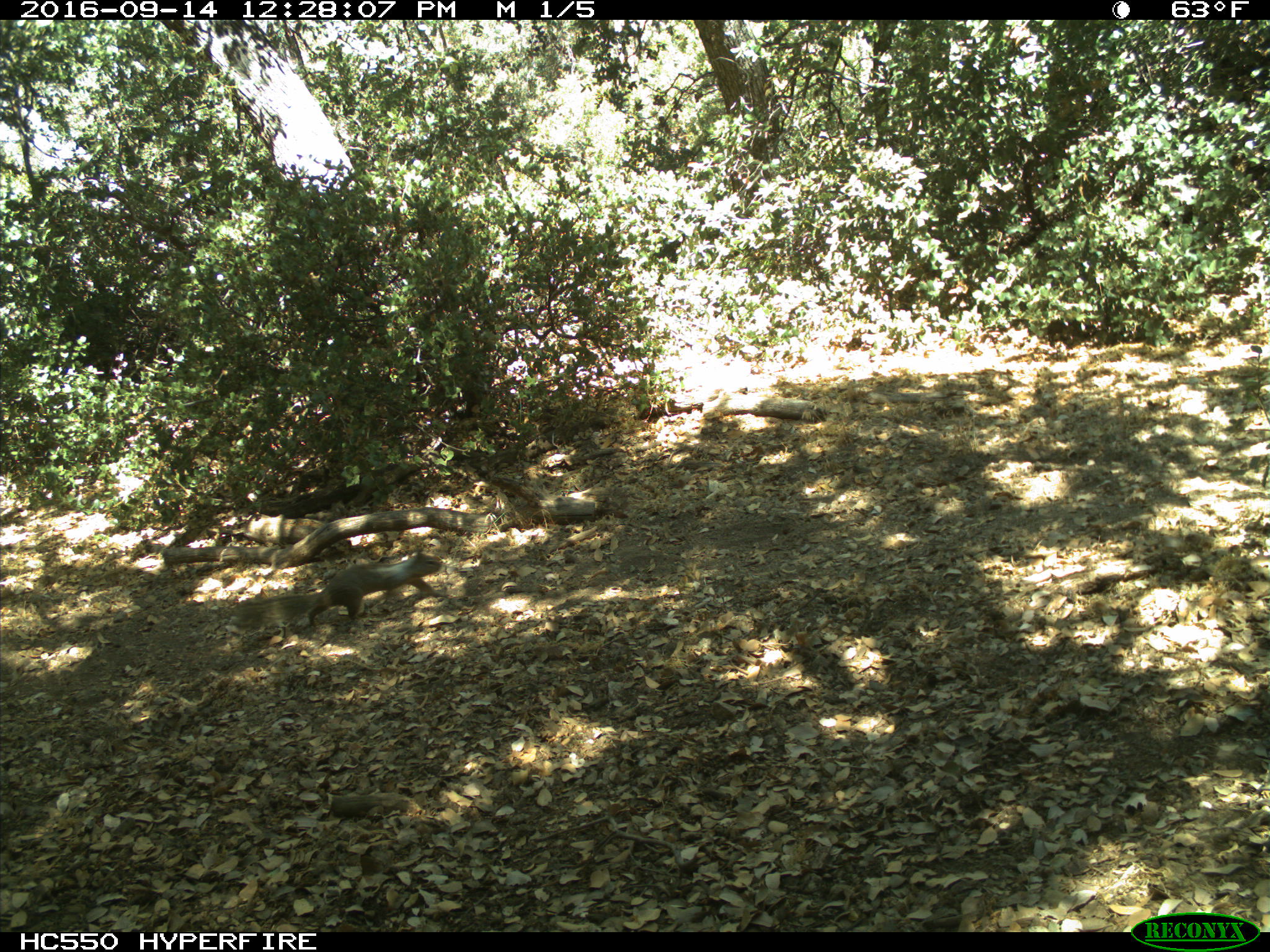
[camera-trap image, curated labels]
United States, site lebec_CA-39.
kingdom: Animalia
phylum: Chordata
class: Mammalia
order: Rodentia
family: Sciuridae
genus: Otospermophilus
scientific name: Otospermophilus beecheyi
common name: california ground squirrel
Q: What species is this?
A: Otospermophilus beecheyi (california ground squirrel).